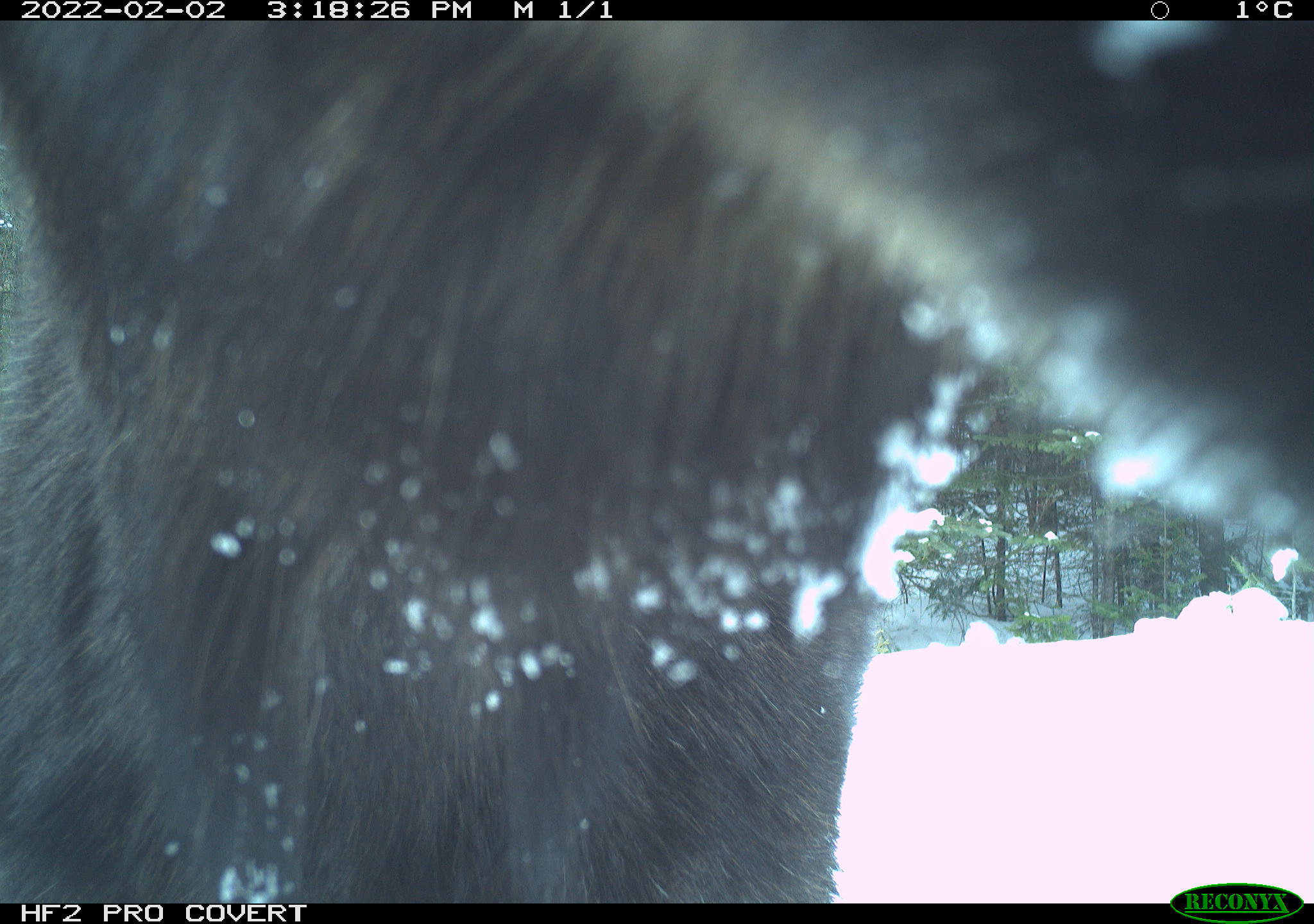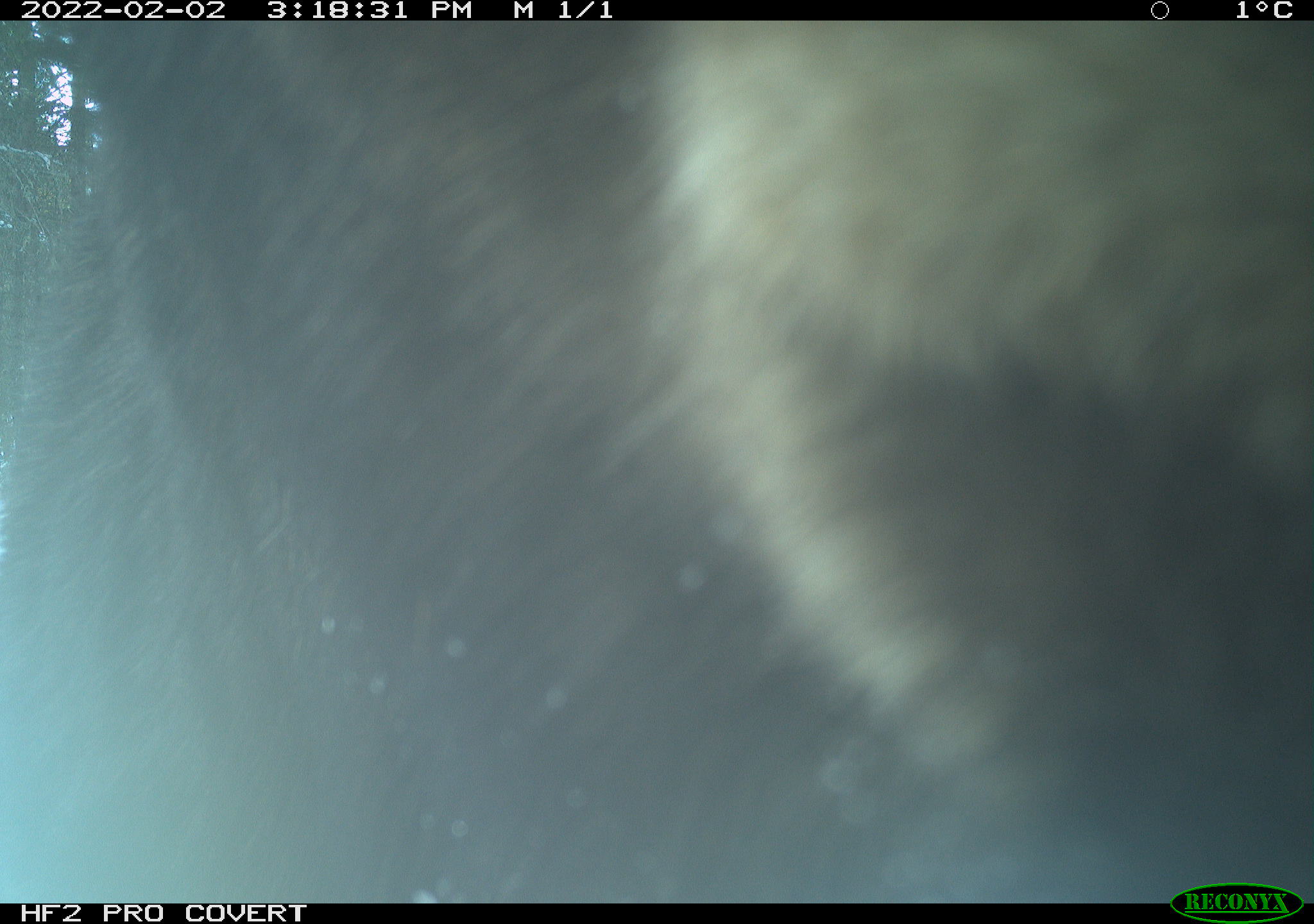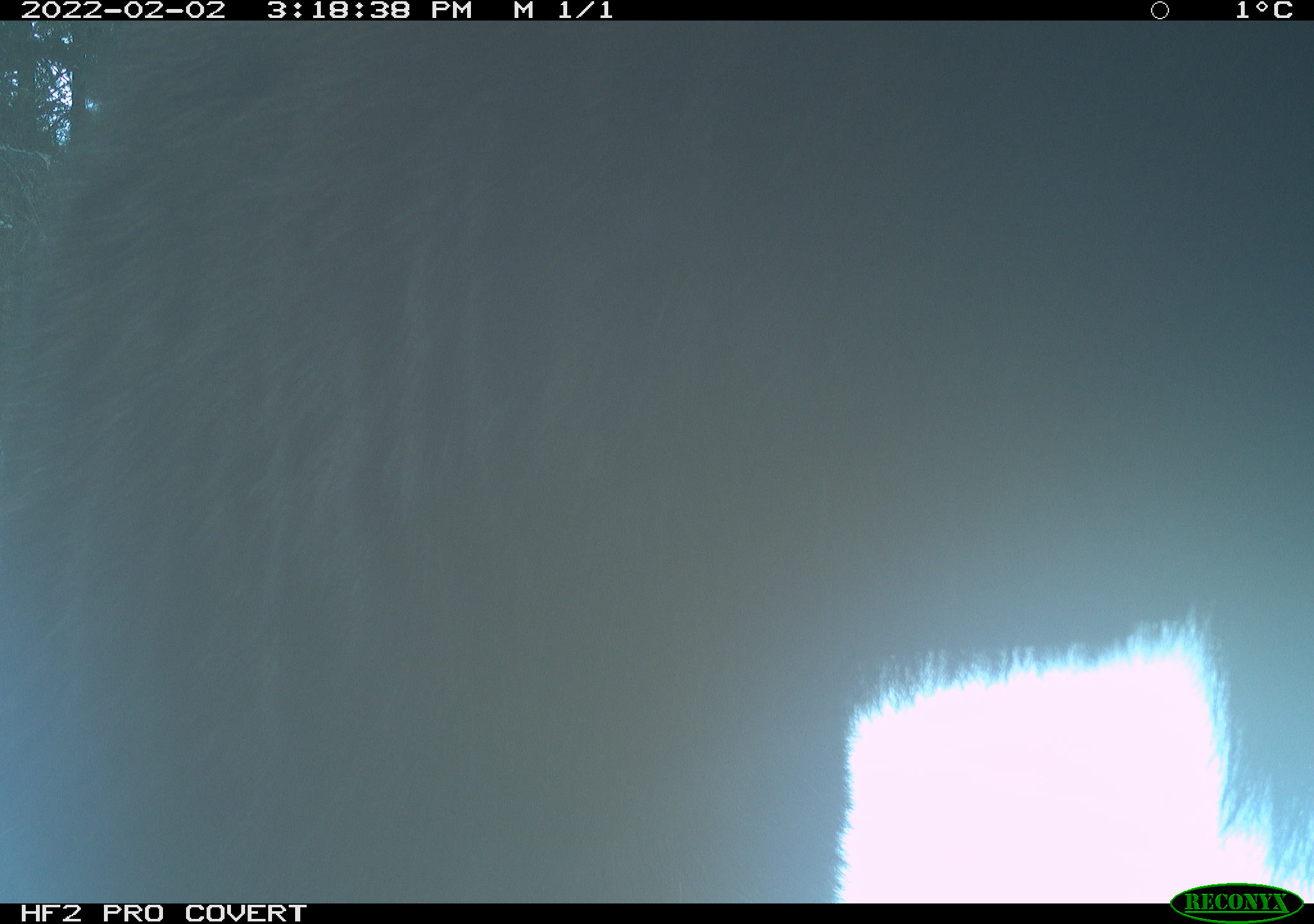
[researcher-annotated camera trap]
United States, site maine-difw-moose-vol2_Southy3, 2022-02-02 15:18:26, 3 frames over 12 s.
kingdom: Animalia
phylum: Chordata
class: Mammalia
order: Artiodactyla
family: Cervidae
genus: Alces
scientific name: Alces alces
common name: moose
Moose (Alces alces).